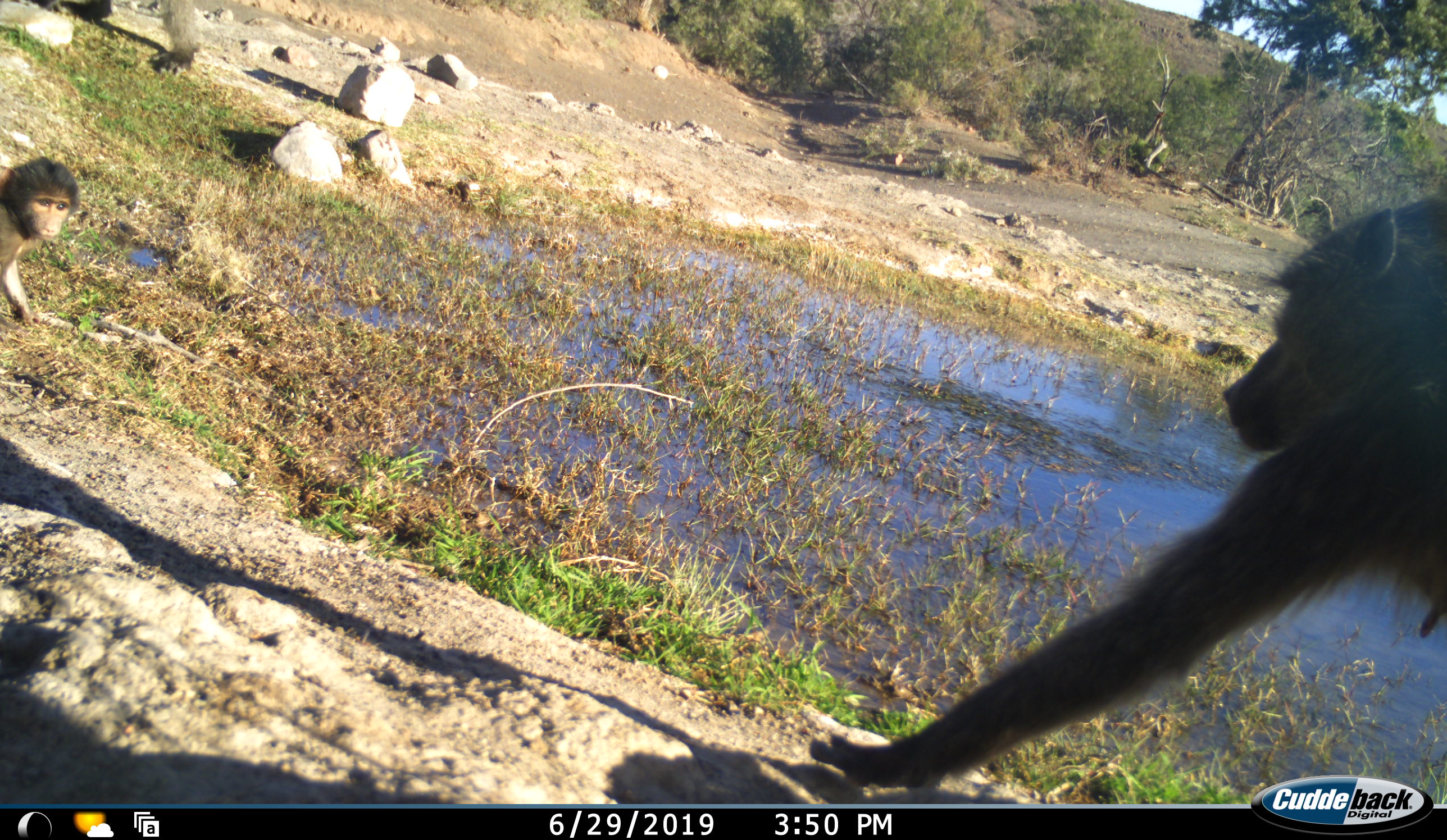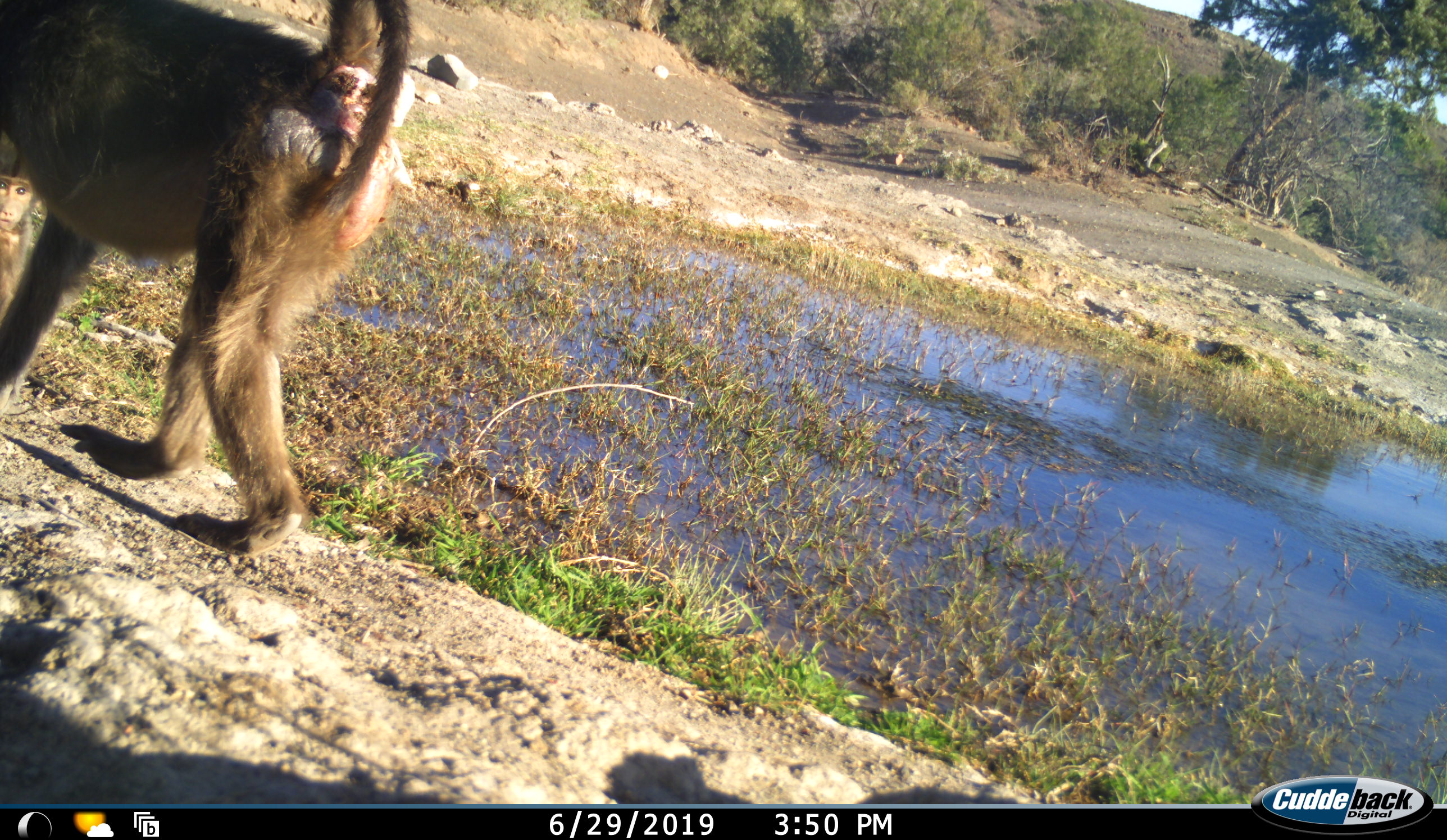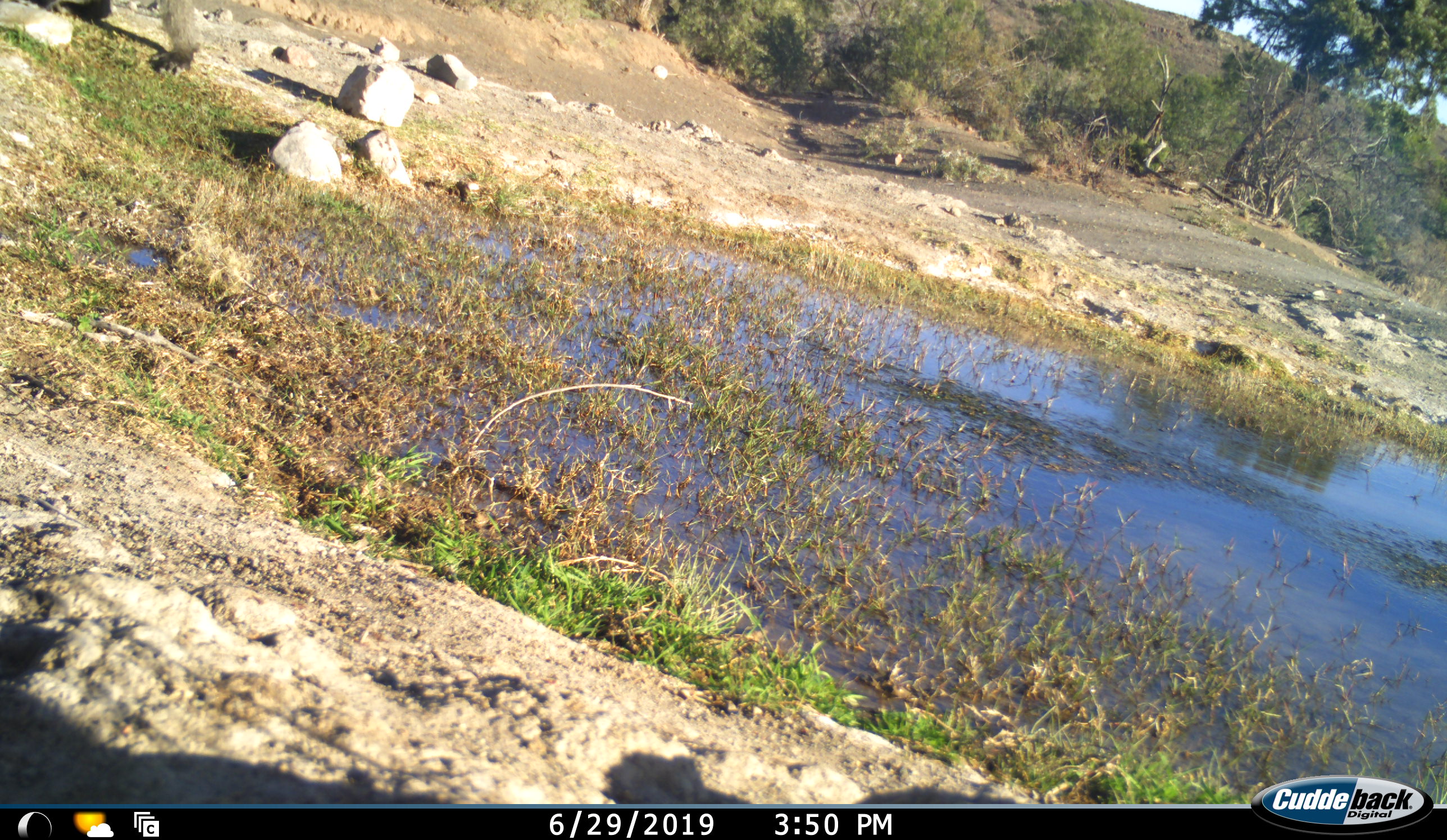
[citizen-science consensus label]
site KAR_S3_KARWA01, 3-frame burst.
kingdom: Animalia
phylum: Chordata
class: Mammalia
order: Primates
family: Cercopithecidae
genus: Papio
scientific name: Papio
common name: baboon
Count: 2.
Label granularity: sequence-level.